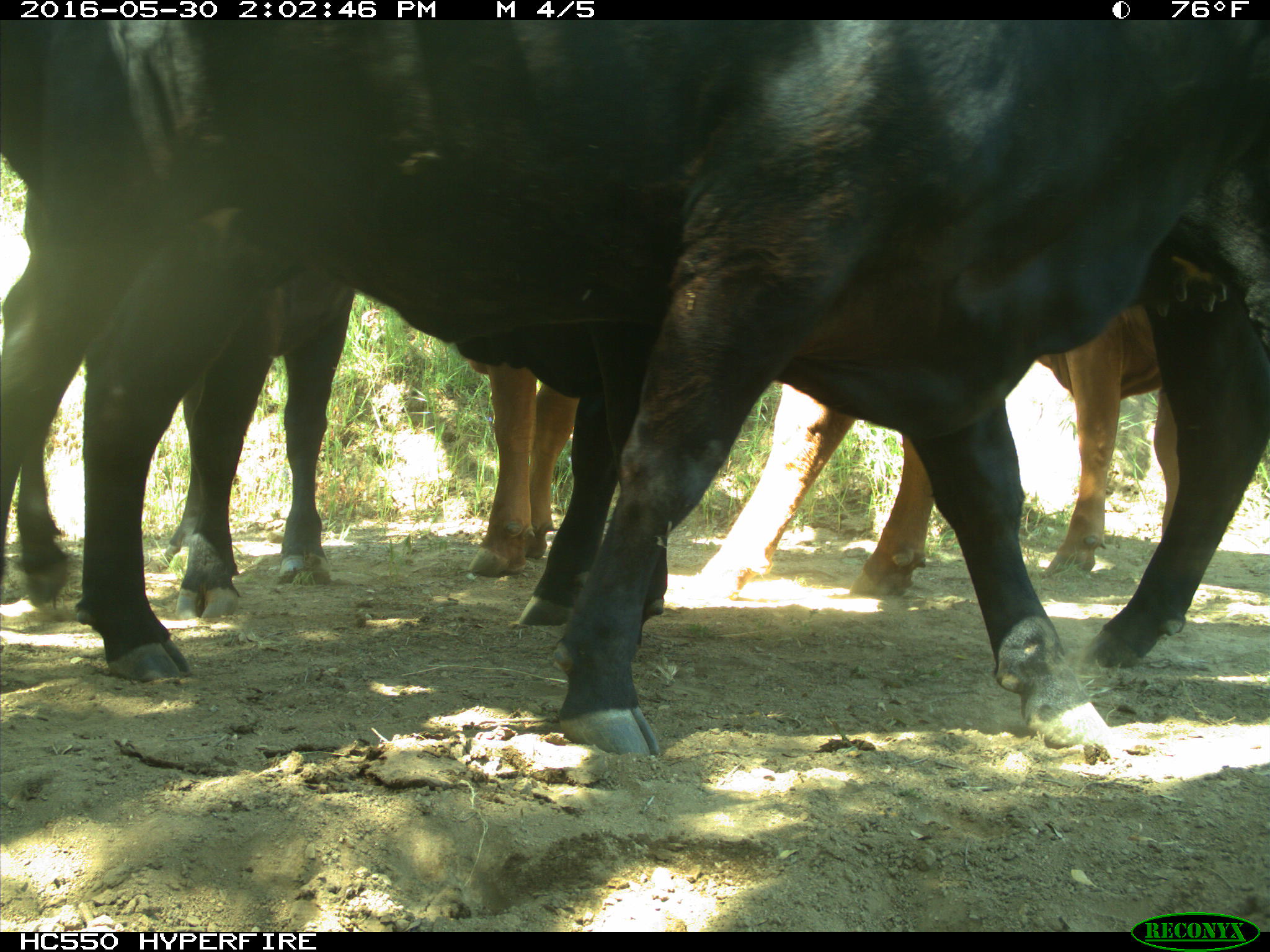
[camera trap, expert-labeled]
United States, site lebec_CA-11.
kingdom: Animalia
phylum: Chordata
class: Mammalia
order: Artiodactyla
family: Bovidae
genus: Bos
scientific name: Bos taurus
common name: domestic cow